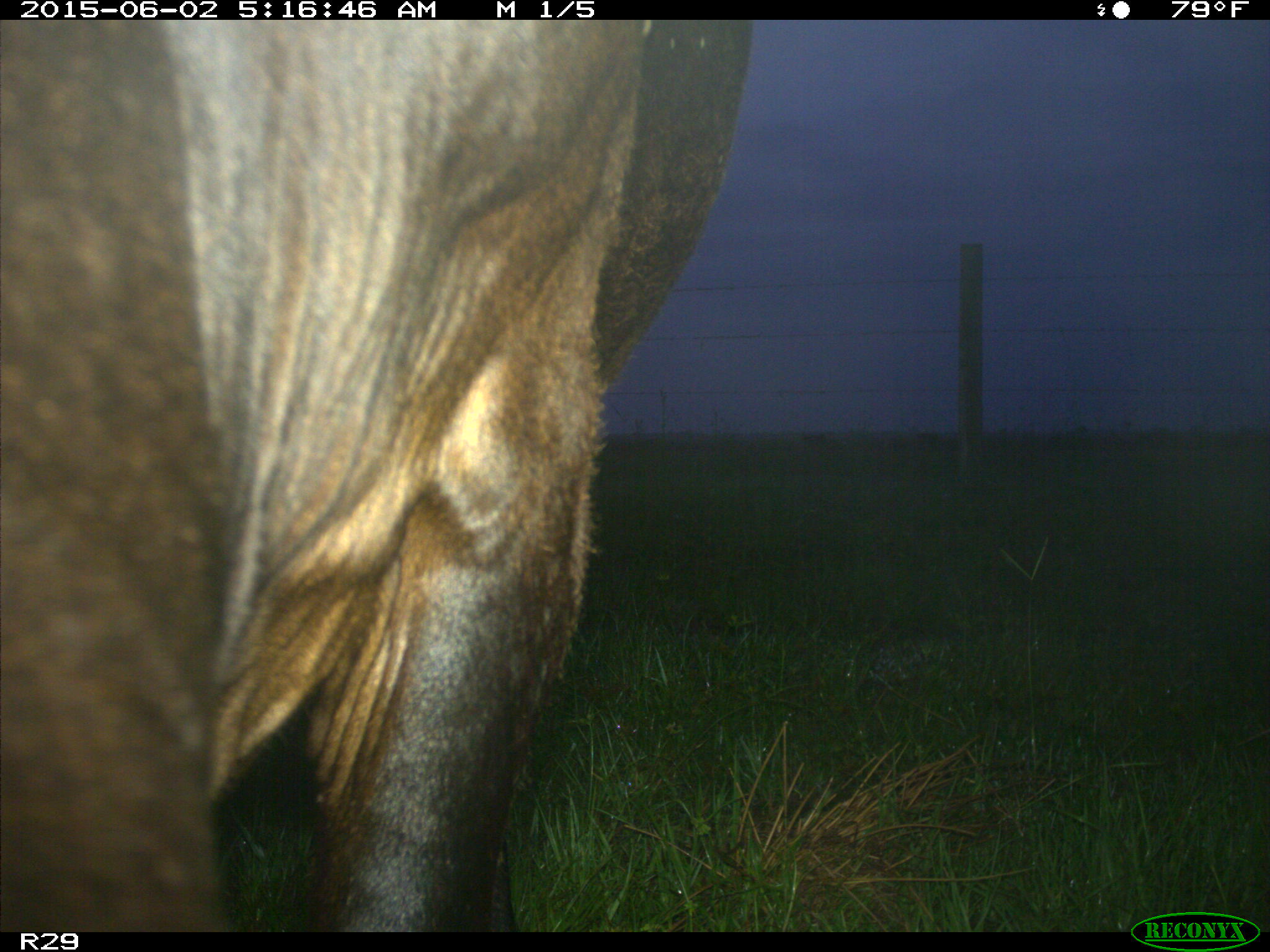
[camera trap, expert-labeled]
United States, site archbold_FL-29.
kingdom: Animalia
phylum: Chordata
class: Mammalia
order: Artiodactyla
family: Bovidae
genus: Bos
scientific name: Bos taurus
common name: domestic cow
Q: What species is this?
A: Bos taurus (domestic cow).